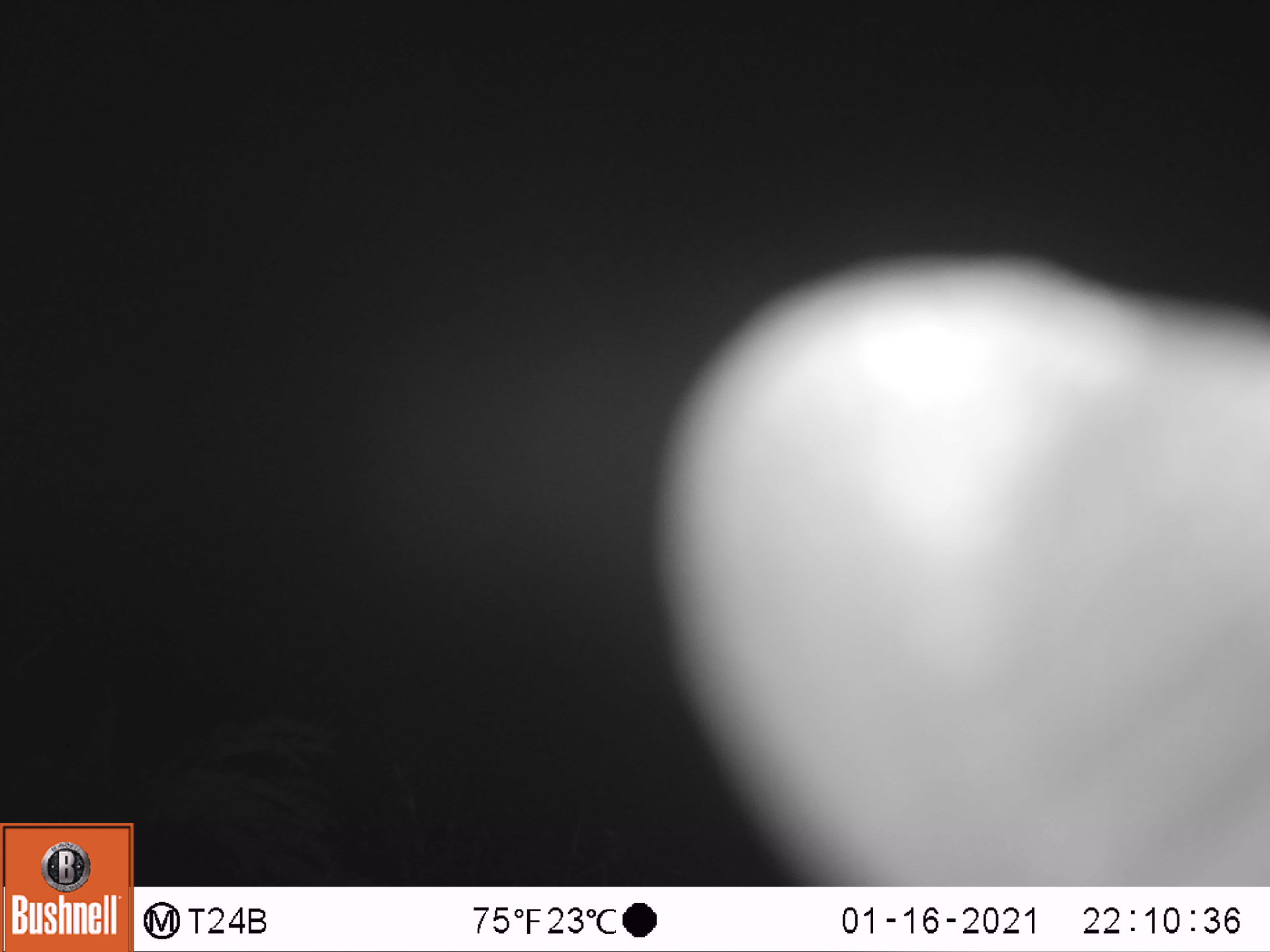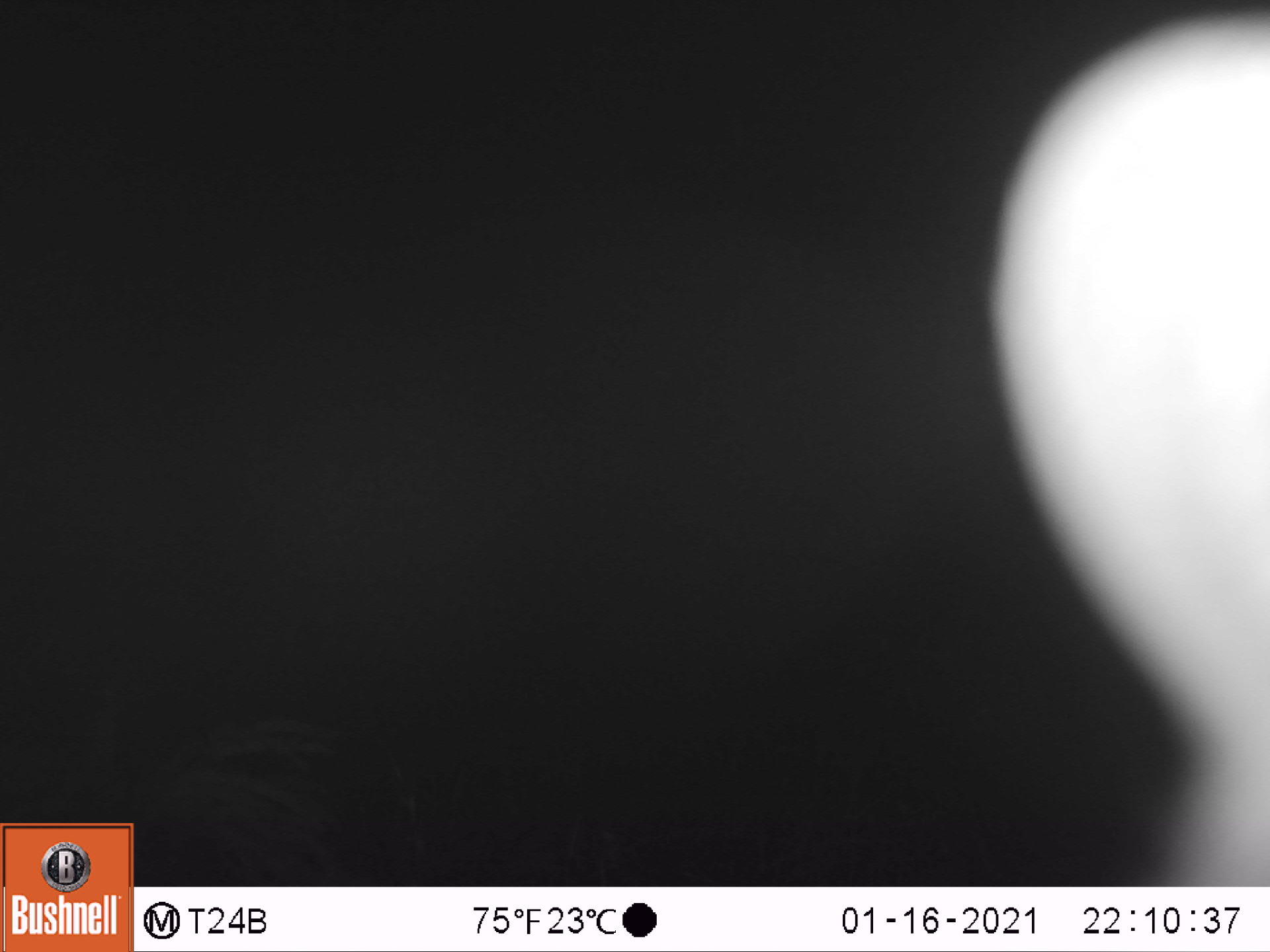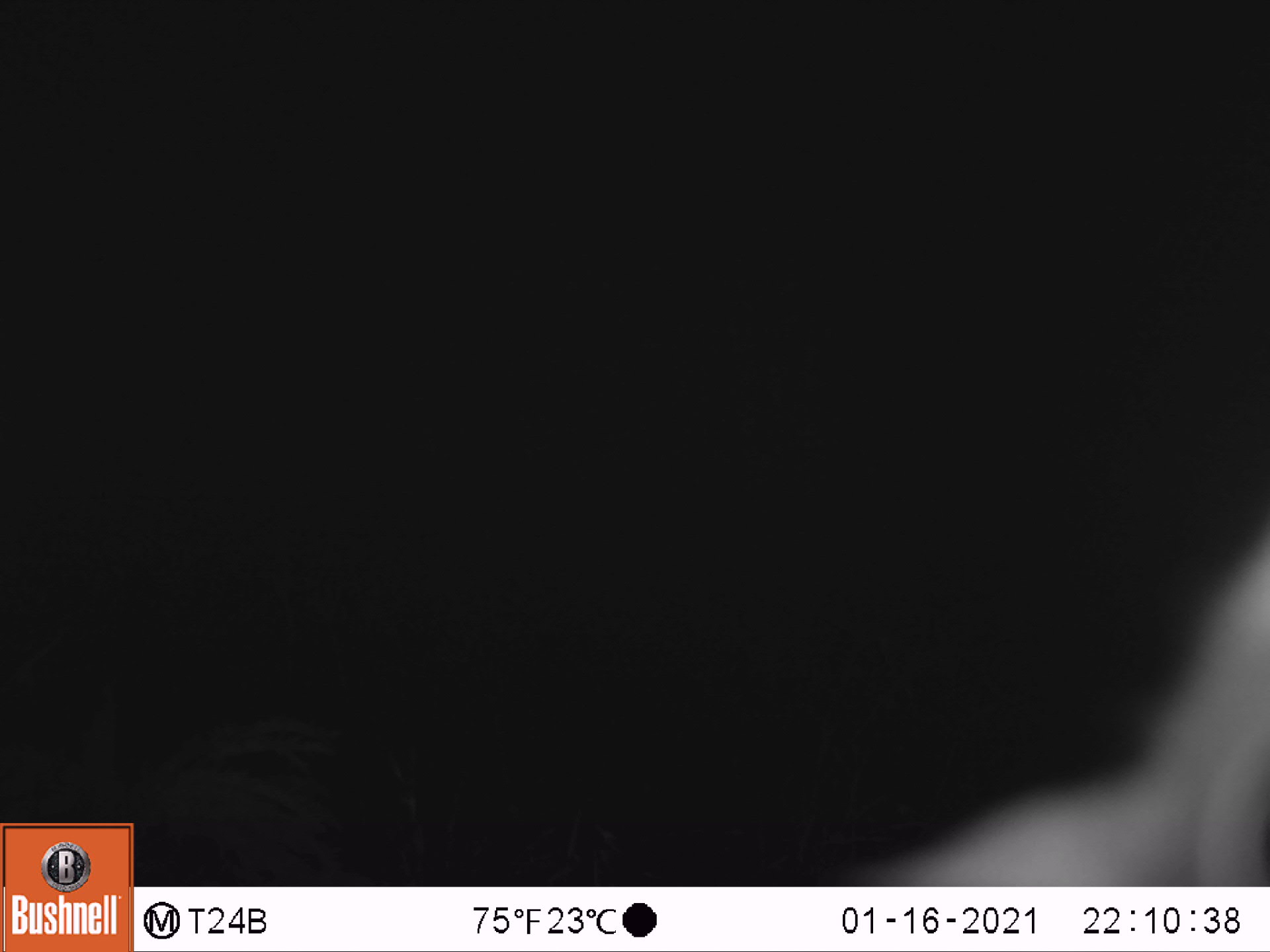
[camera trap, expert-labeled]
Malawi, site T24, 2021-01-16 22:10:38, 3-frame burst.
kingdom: Animalia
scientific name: Animalia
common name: other animal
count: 1